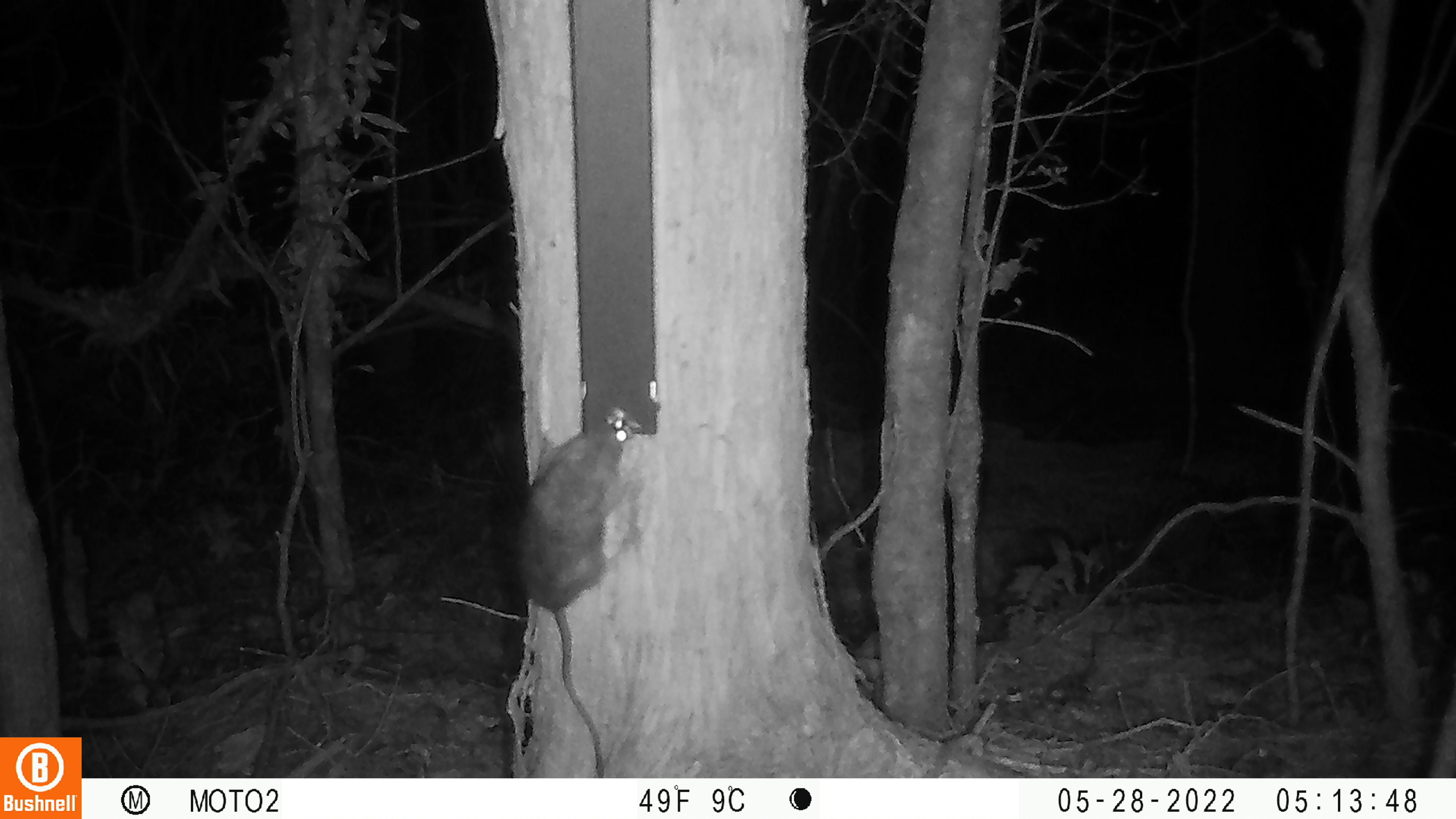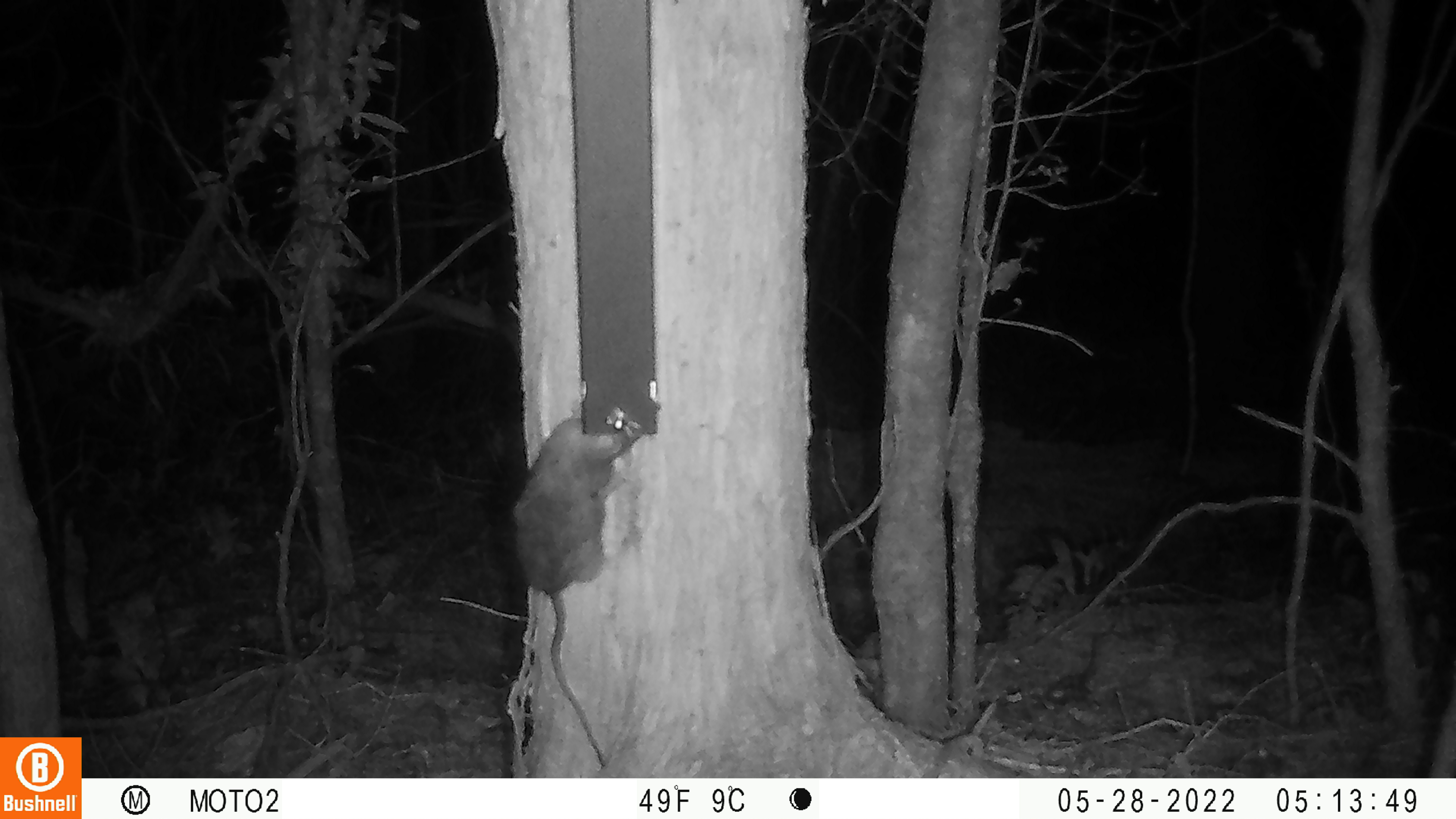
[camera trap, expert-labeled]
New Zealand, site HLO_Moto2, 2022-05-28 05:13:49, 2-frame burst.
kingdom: Animalia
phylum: Chordata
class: Mammalia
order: Rodentia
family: Muridae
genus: Rattus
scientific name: Rattus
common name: rat